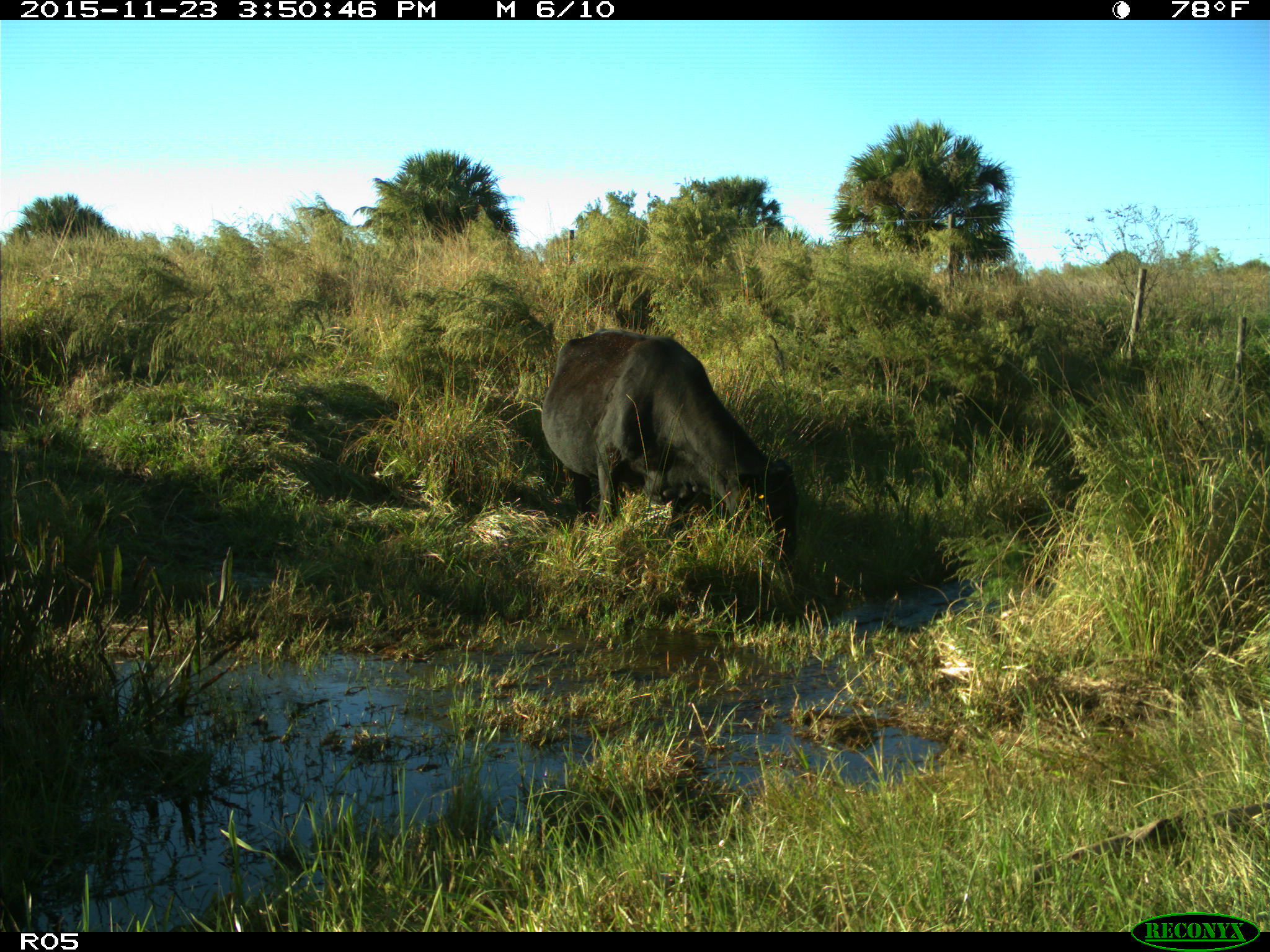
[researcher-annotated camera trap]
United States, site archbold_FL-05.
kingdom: Animalia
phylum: Chordata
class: Mammalia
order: Artiodactyla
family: Bovidae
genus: Bos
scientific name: Bos taurus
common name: domestic cow